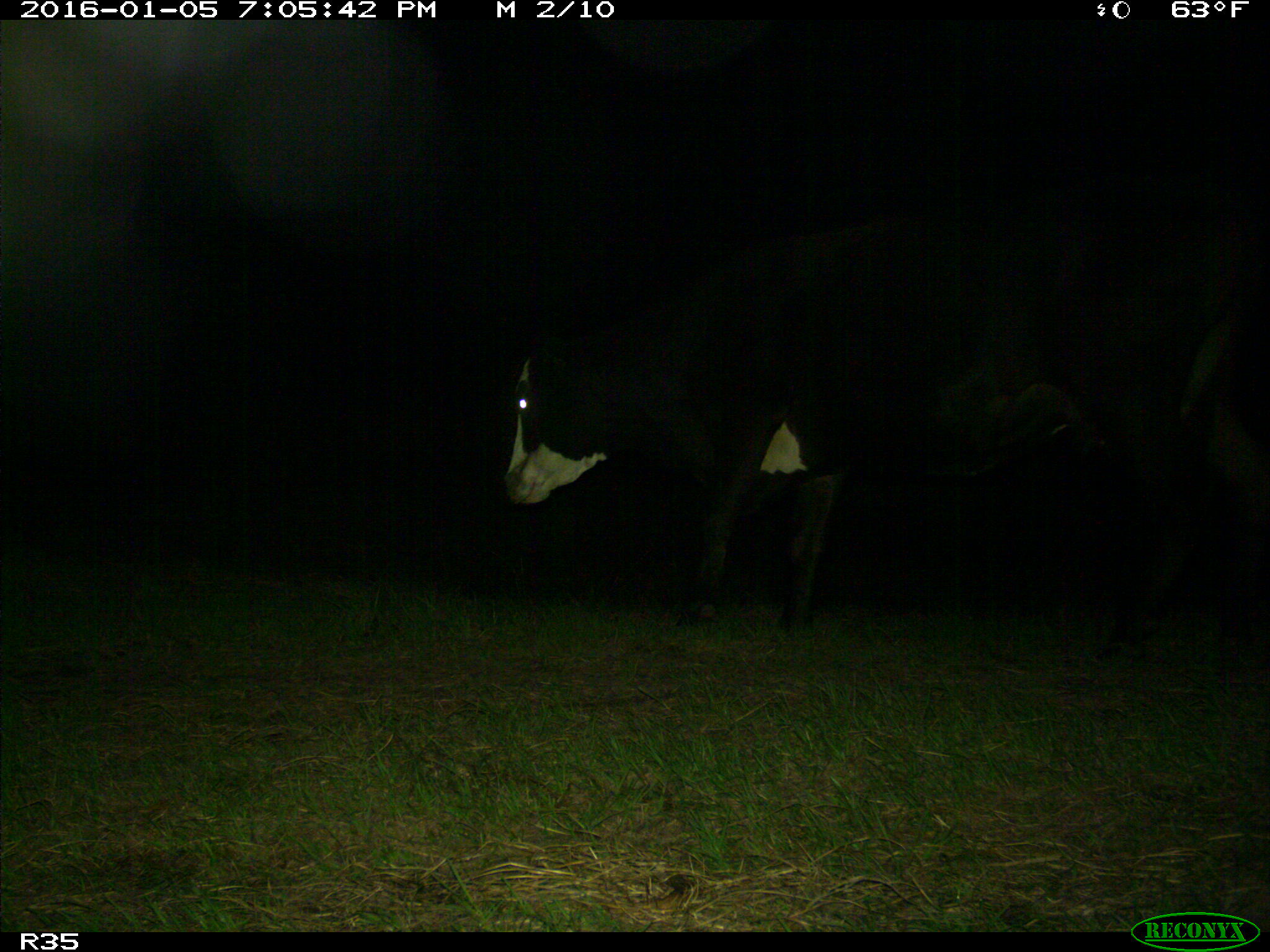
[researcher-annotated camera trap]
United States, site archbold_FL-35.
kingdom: Animalia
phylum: Chordata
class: Mammalia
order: Artiodactyla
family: Bovidae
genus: Bos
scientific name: Bos taurus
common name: domestic cow